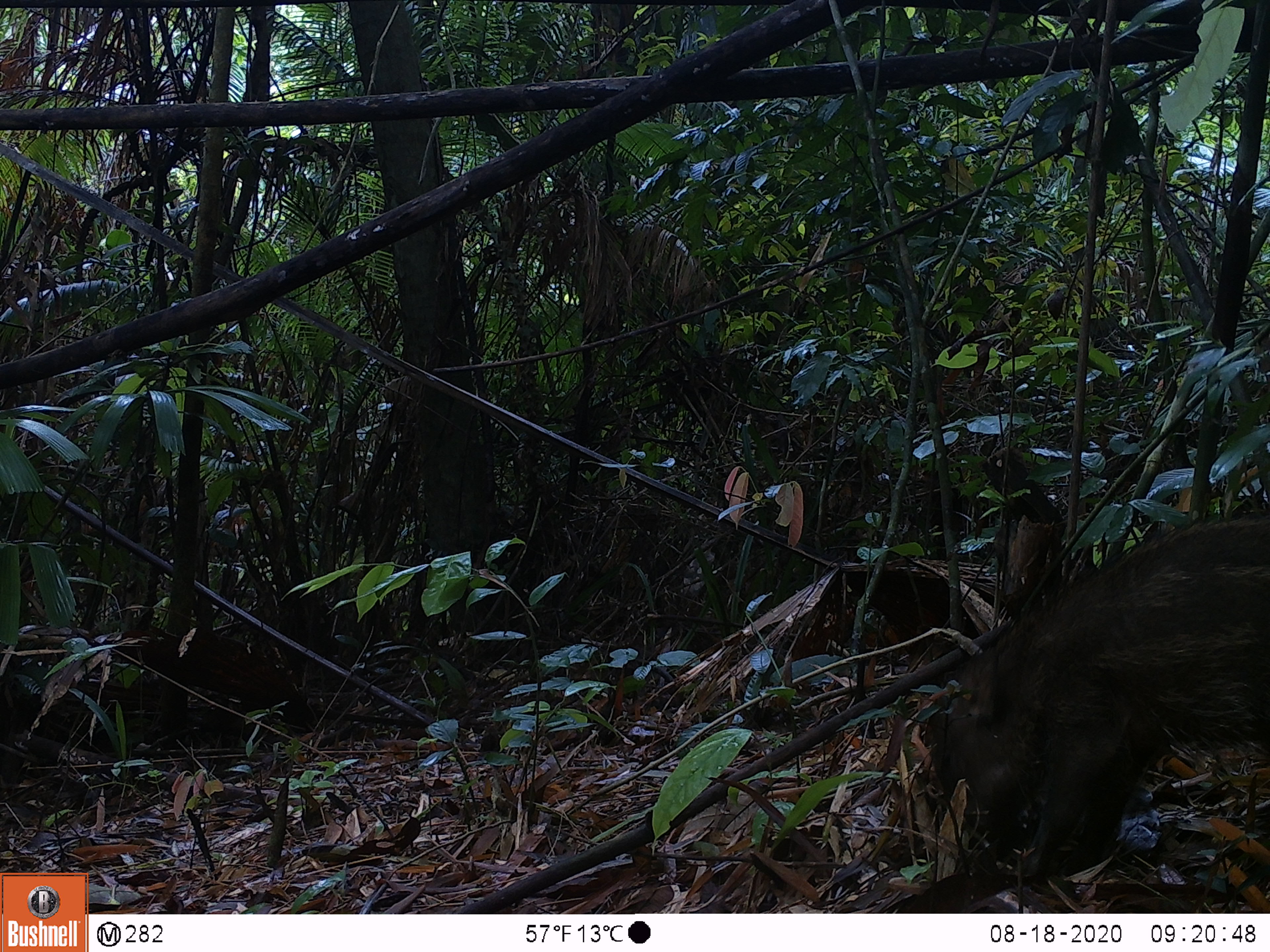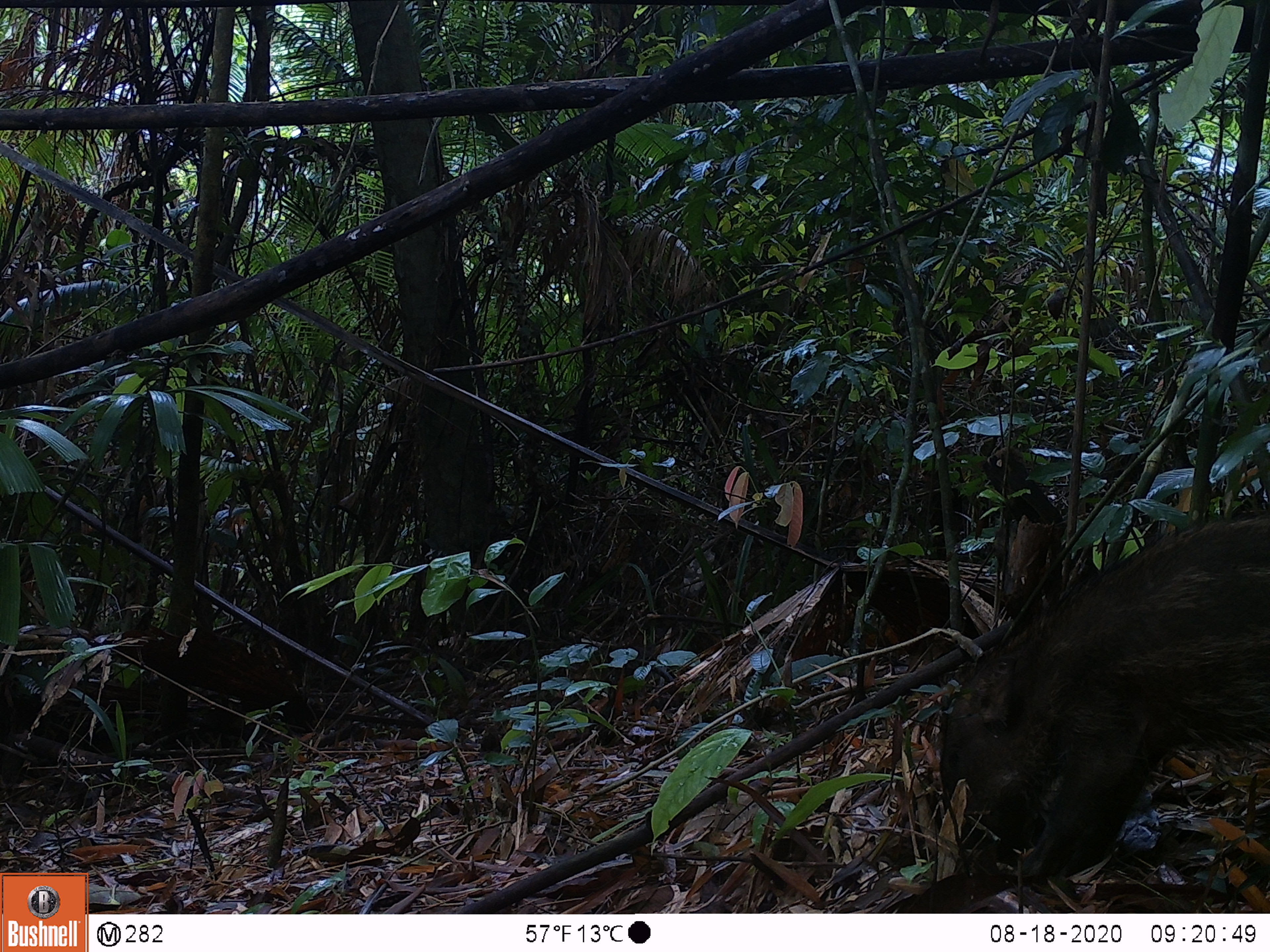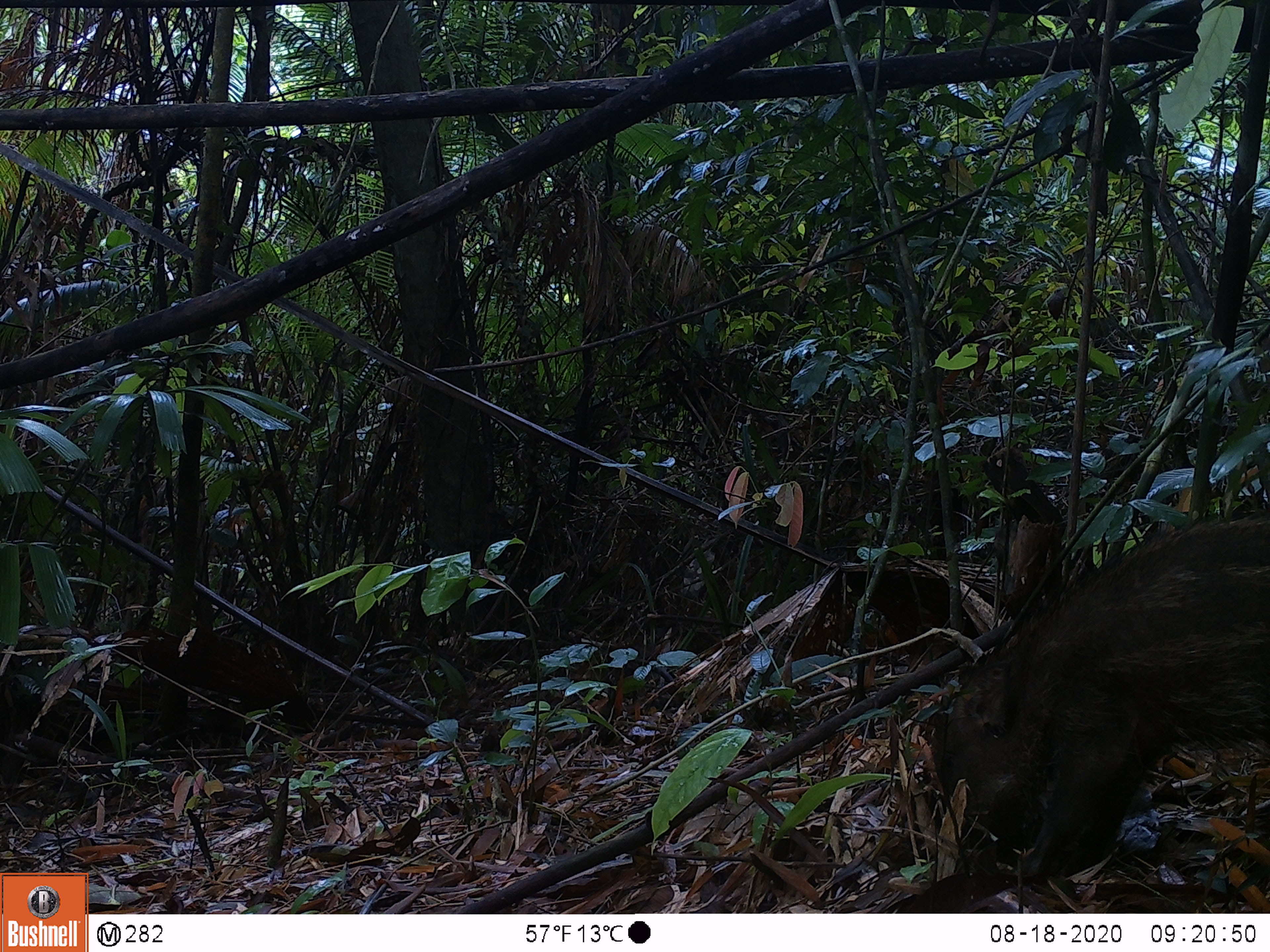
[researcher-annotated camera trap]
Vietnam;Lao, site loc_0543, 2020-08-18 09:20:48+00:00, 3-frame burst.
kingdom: Animalia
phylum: Chordata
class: Mammalia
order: Artiodactyla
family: Suidae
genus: Sus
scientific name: Sus scrofa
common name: eurasian wild pig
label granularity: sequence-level